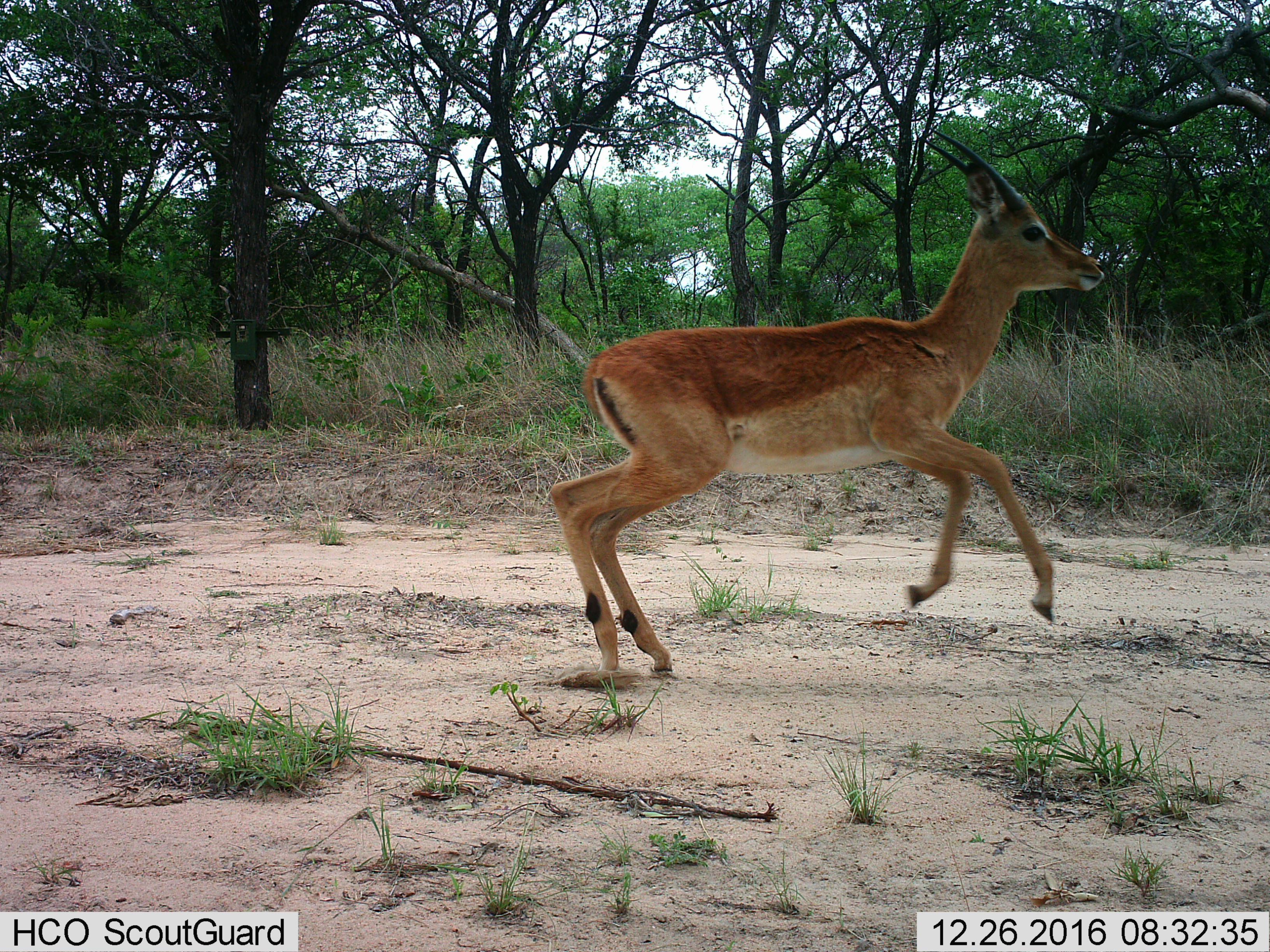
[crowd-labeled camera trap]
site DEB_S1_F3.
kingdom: Animalia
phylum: Chordata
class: Mammalia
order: Artiodactyla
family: Bovidae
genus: Aepyceros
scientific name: Aepyceros melampus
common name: impala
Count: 1.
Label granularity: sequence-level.